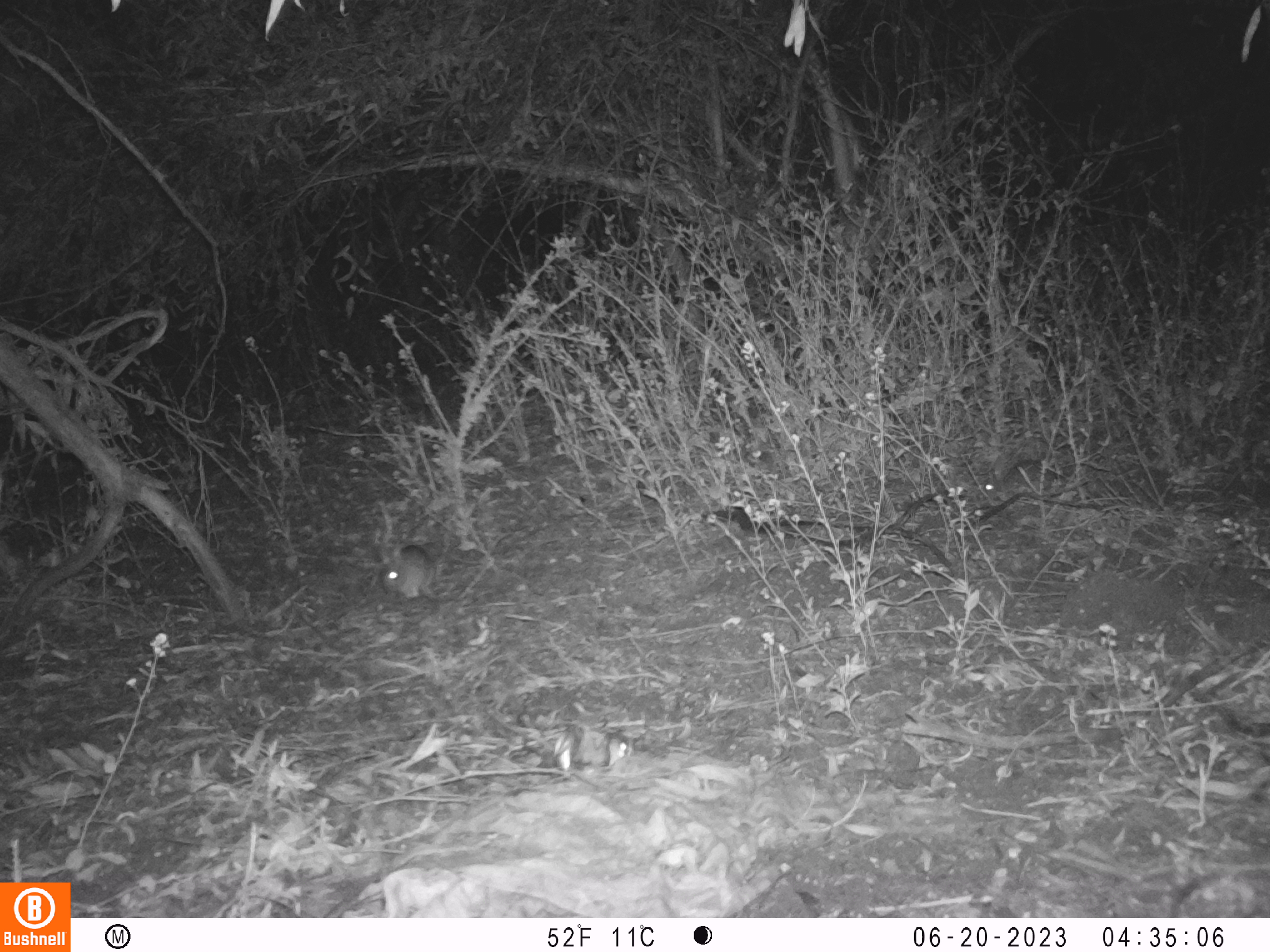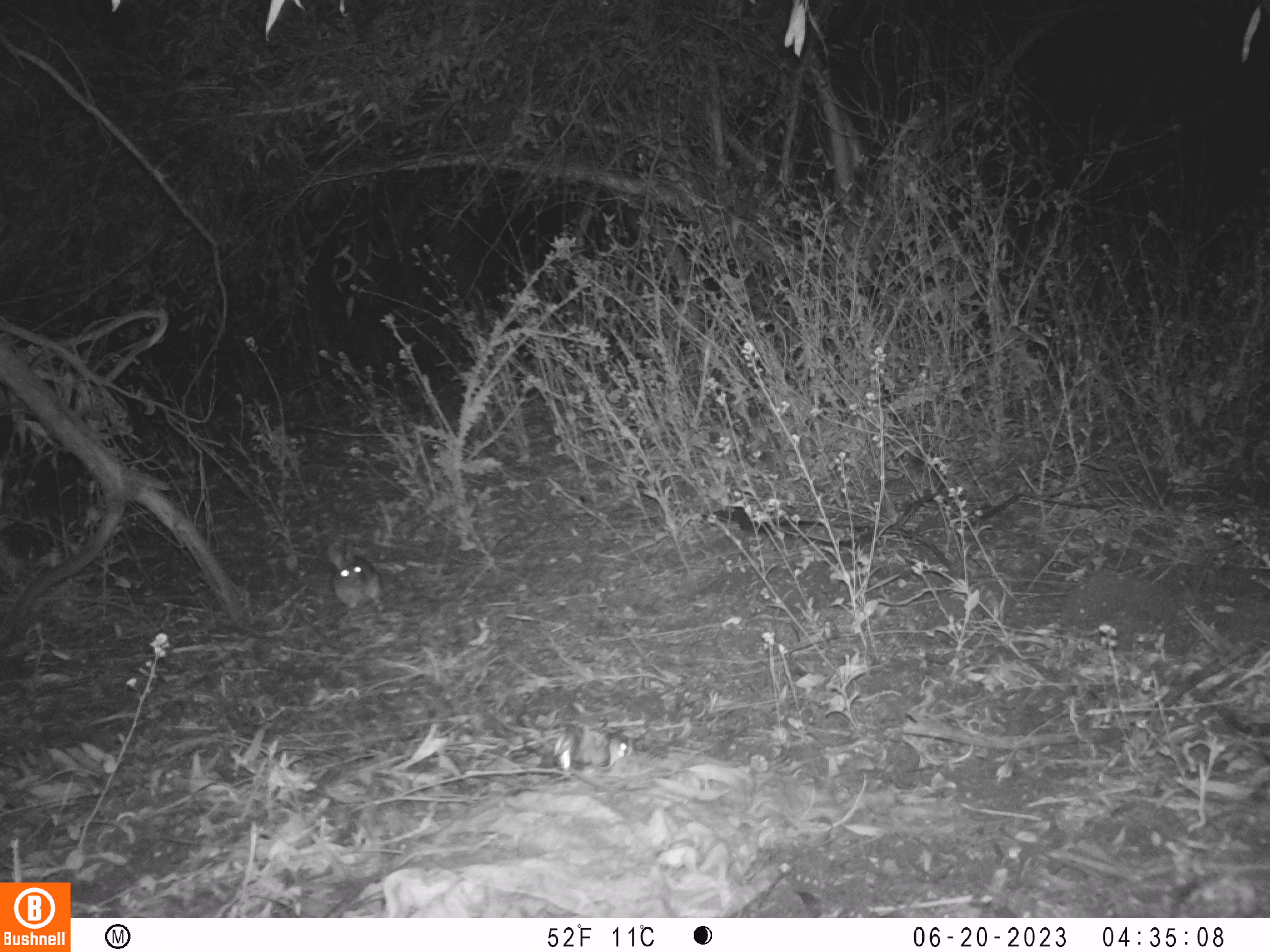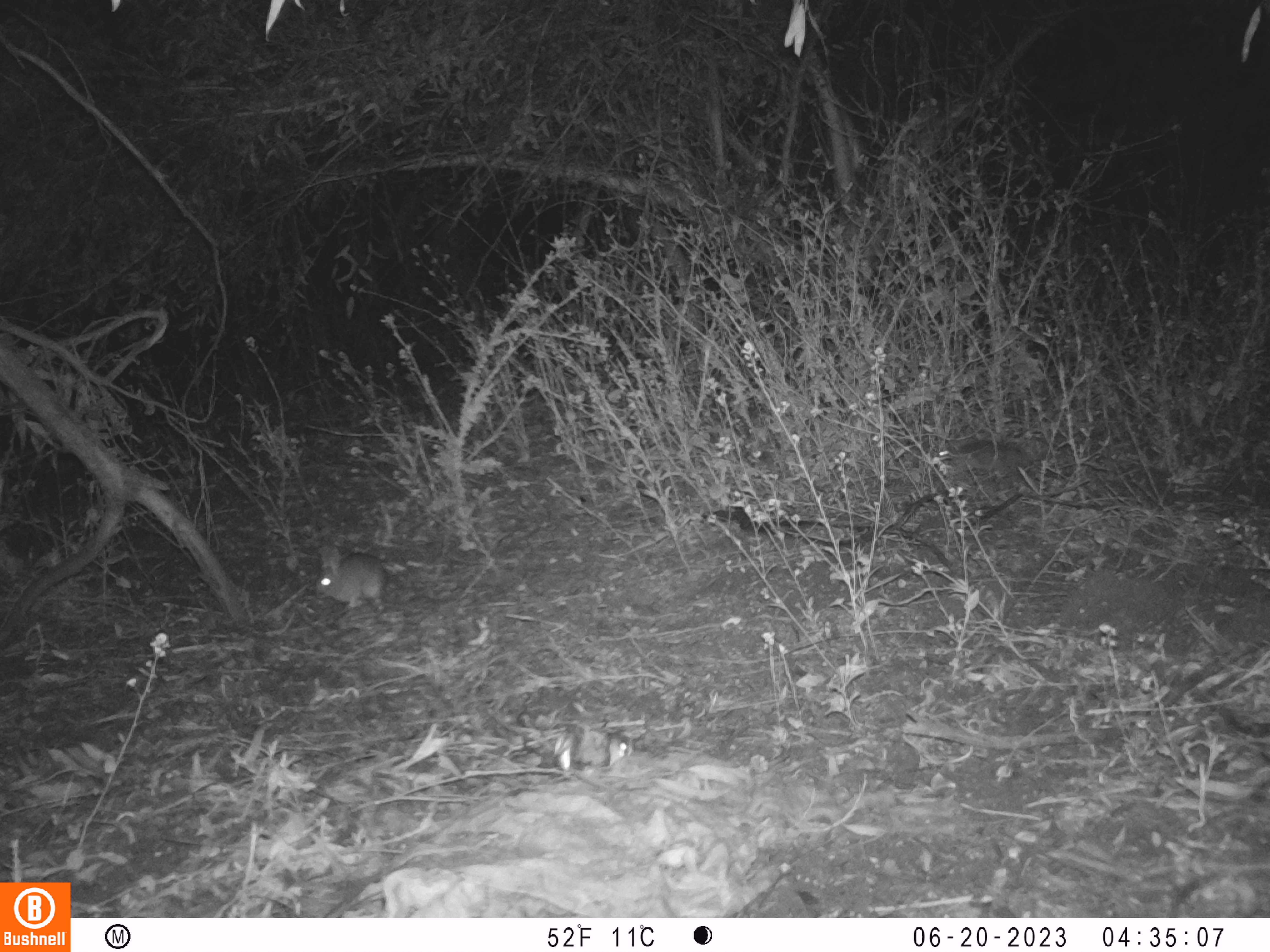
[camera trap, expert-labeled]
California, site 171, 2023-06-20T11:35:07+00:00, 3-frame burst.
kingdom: Animalia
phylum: Chordata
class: Mammalia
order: Lagomorpha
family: Leporidae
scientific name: Leporidae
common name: rabbit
Rabbit (Leporidae).